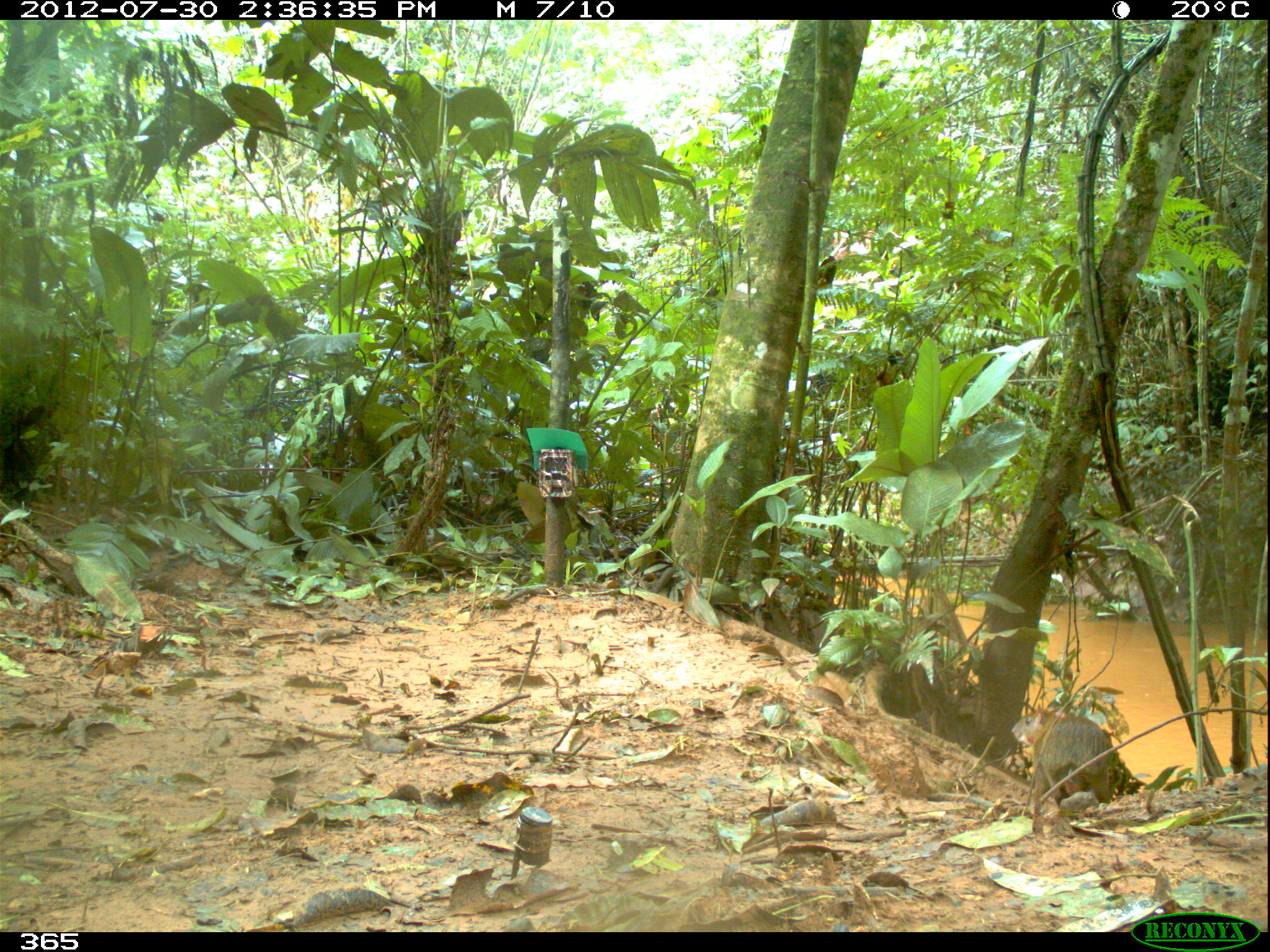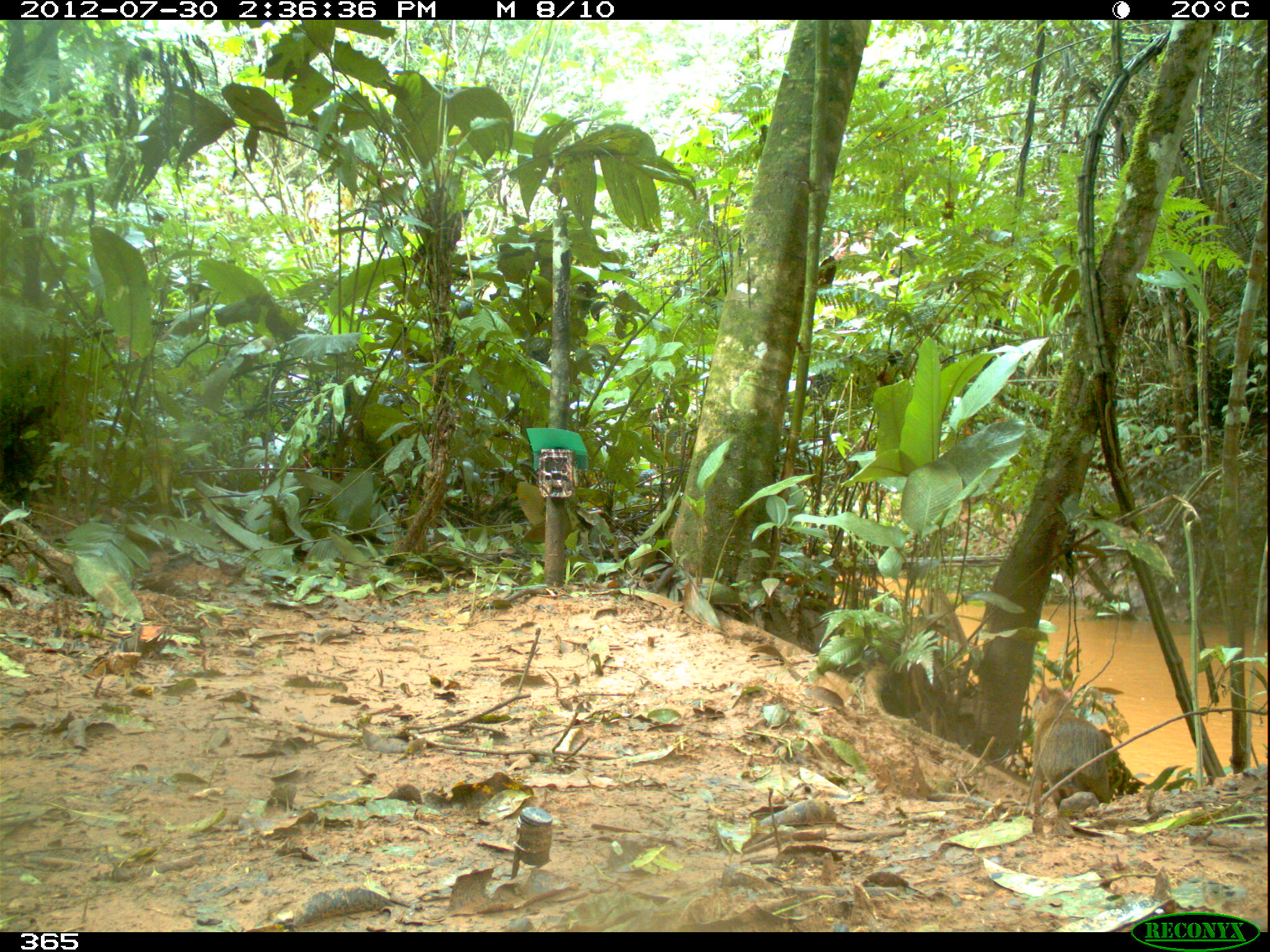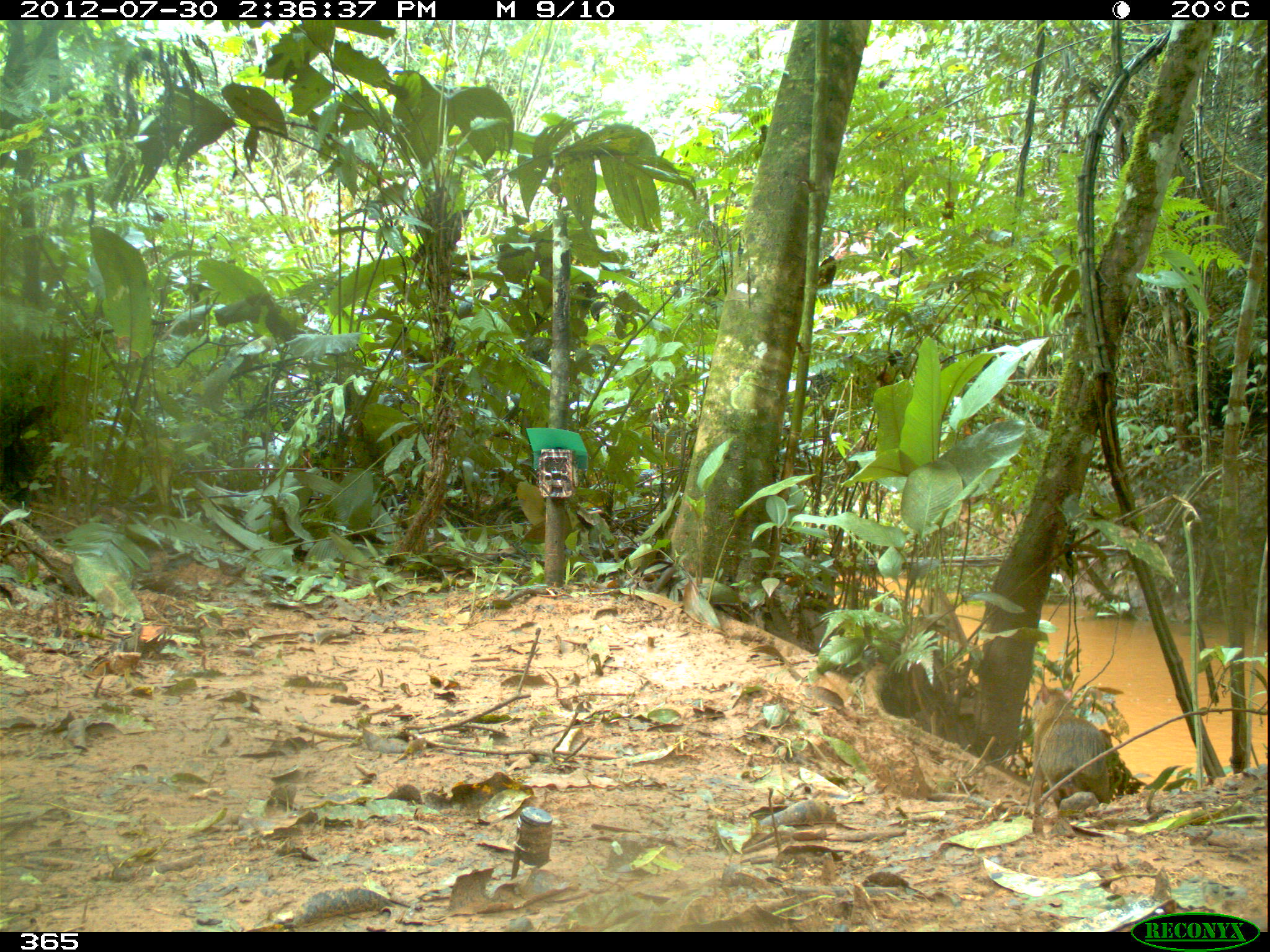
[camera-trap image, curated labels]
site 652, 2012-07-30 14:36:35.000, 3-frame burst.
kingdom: Animalia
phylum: Chordata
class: Mammalia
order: Rodentia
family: Dasyproctidae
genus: Dasyprocta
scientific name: Dasyprocta punctata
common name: central american agouti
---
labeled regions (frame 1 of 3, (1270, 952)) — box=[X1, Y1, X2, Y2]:
dasyprocta punctata: box=[1005, 699, 1113, 807]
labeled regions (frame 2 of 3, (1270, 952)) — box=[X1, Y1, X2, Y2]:
dasyprocta punctata: box=[1021, 679, 1112, 804]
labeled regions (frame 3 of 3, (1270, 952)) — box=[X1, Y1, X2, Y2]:
dasyprocta punctata: box=[1017, 684, 1113, 809]